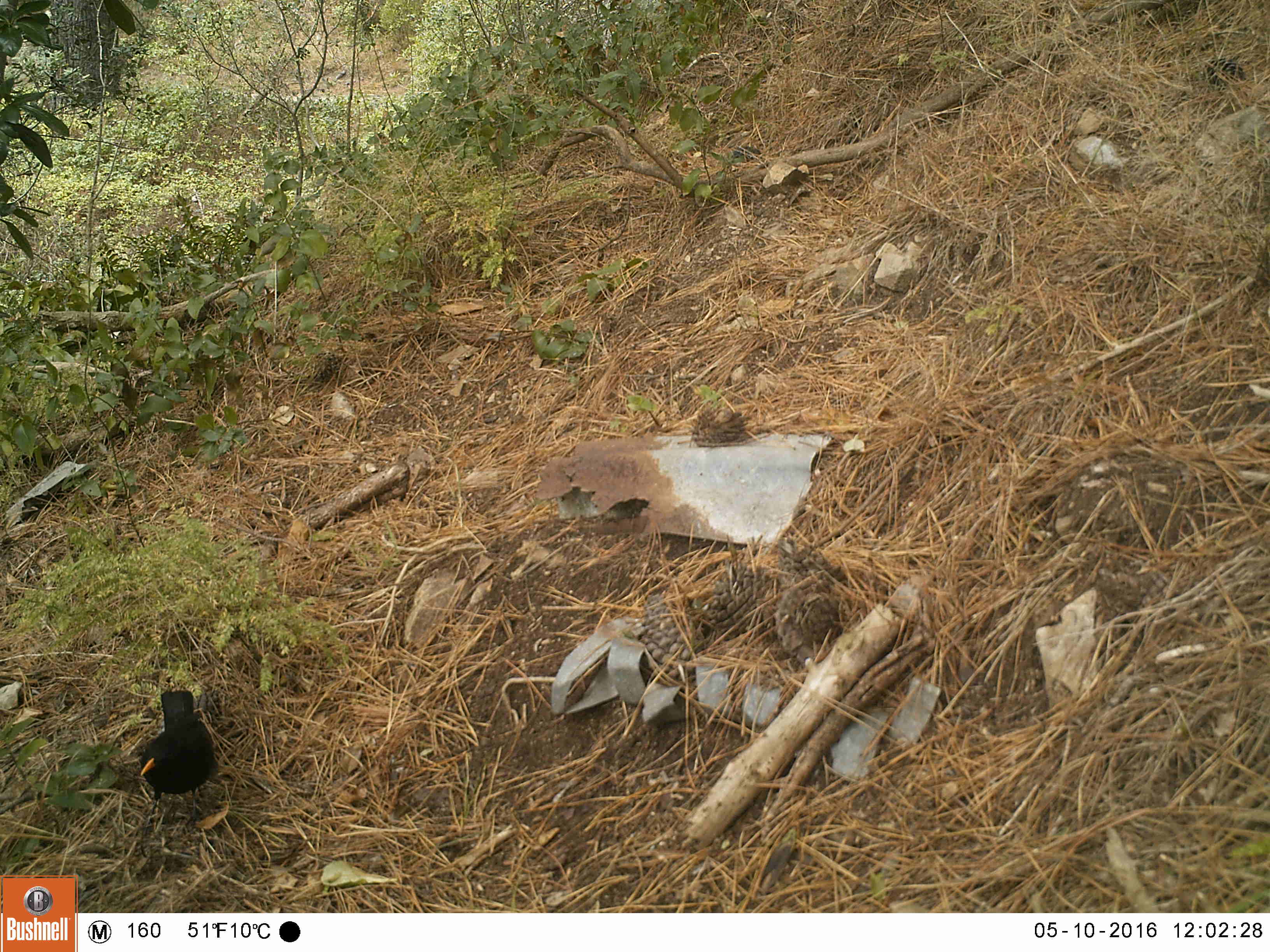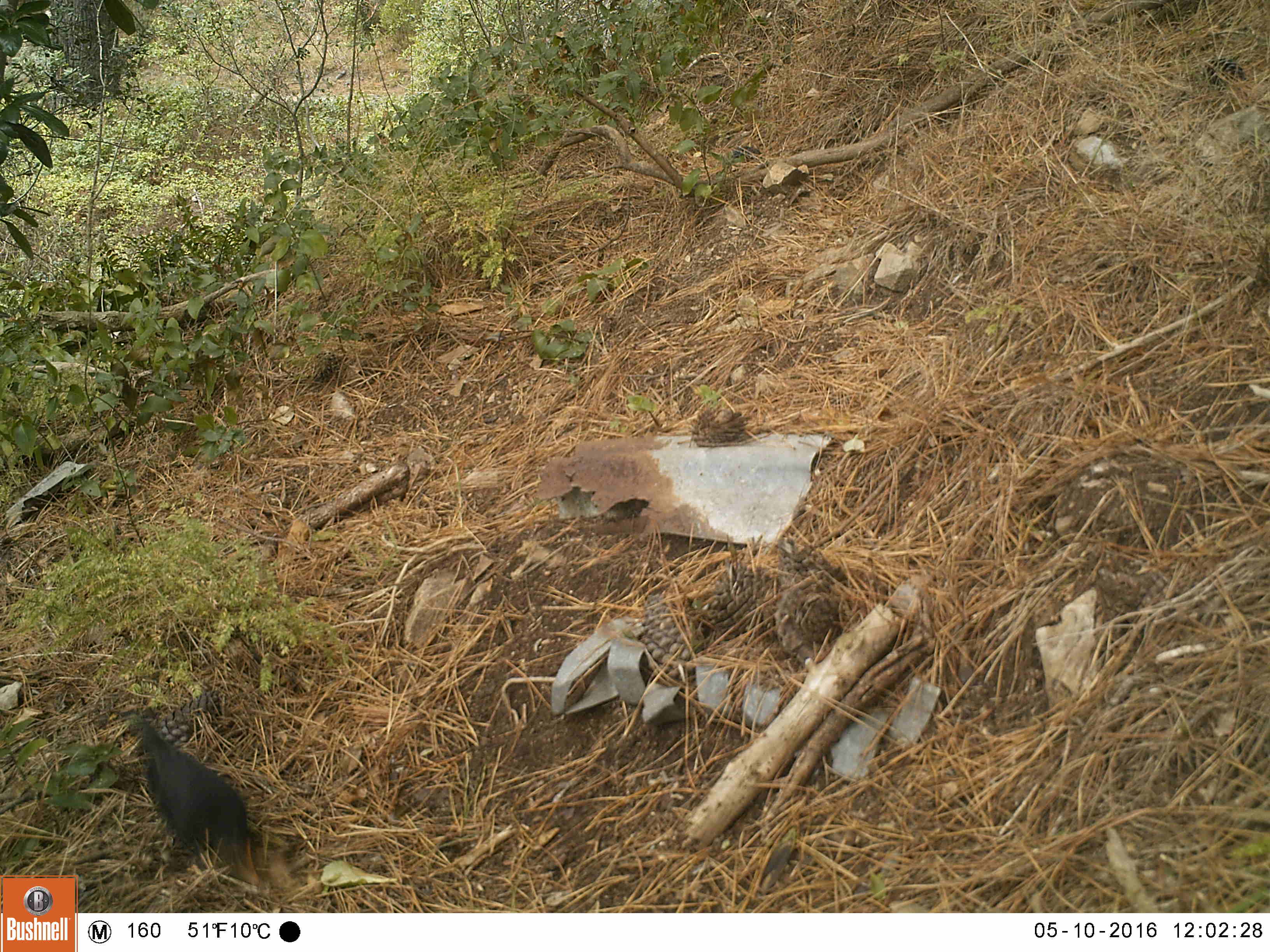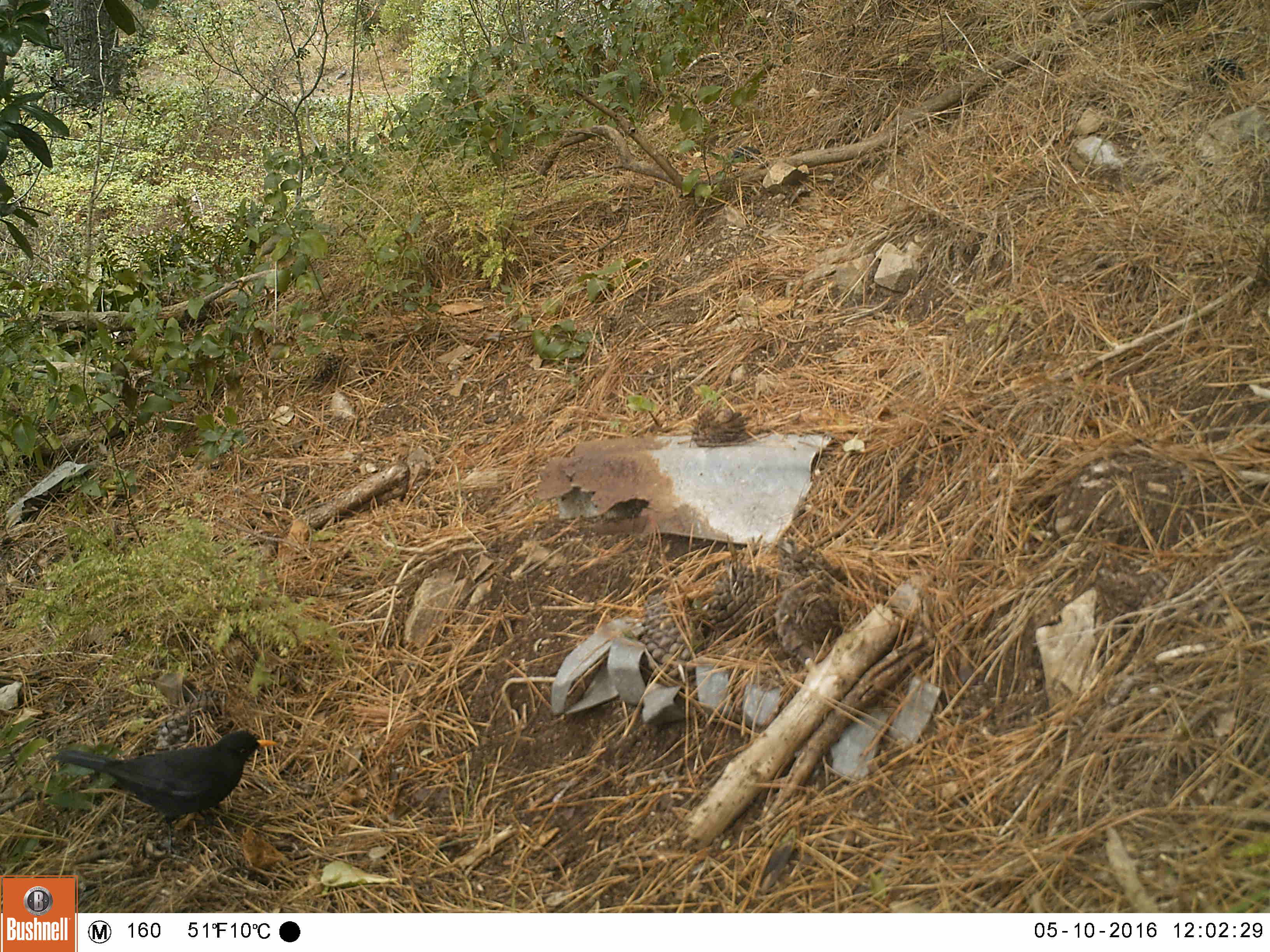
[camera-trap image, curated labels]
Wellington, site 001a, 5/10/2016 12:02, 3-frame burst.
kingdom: Animalia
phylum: Chordata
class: Aves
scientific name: Aves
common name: bird